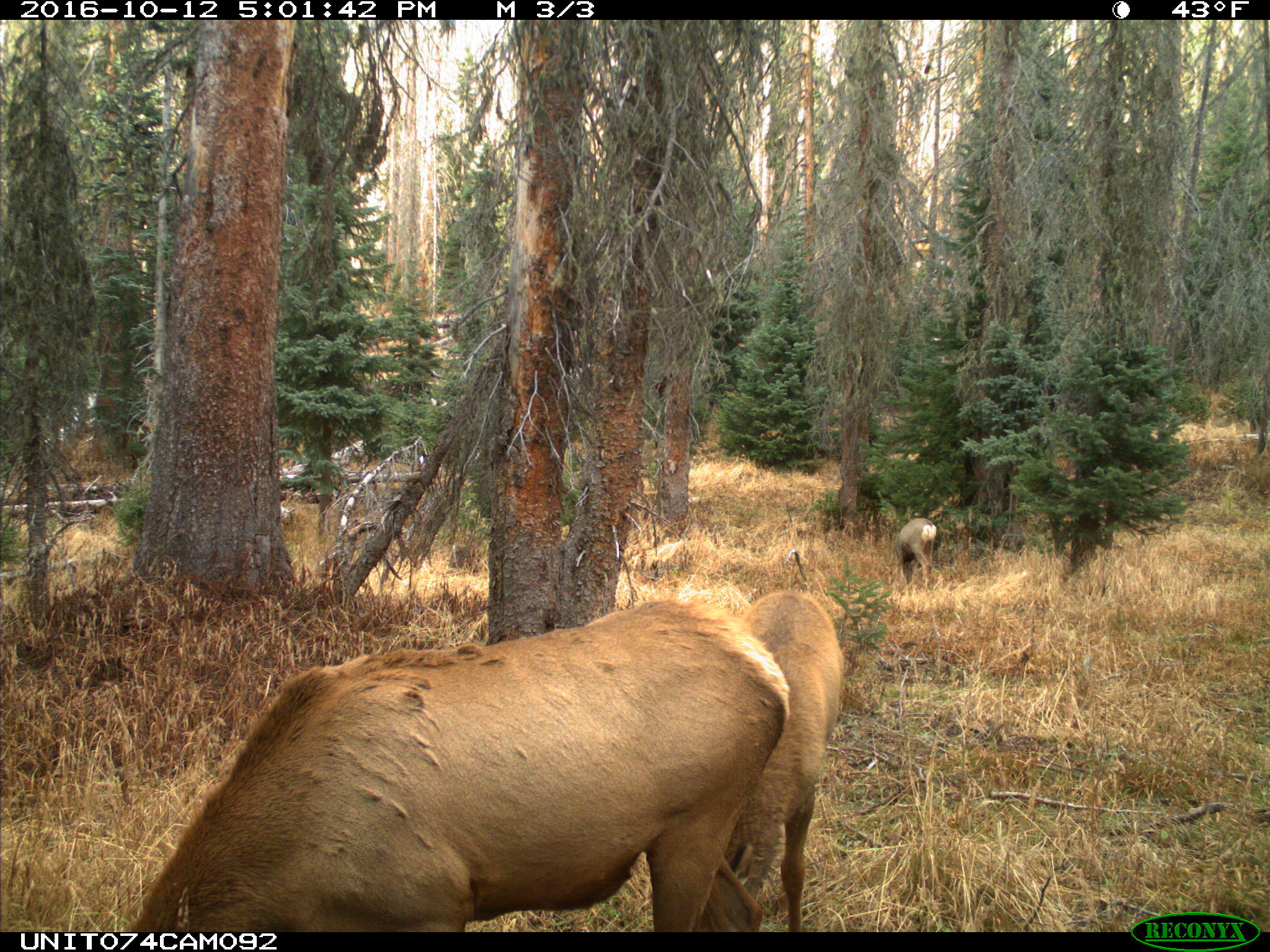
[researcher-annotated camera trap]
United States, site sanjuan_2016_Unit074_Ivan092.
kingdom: Animalia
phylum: Chordata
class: Mammalia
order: Artiodactyla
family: Cervidae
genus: Cervus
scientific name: Cervus elaphus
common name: red deer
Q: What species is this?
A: Cervus elaphus (red deer).